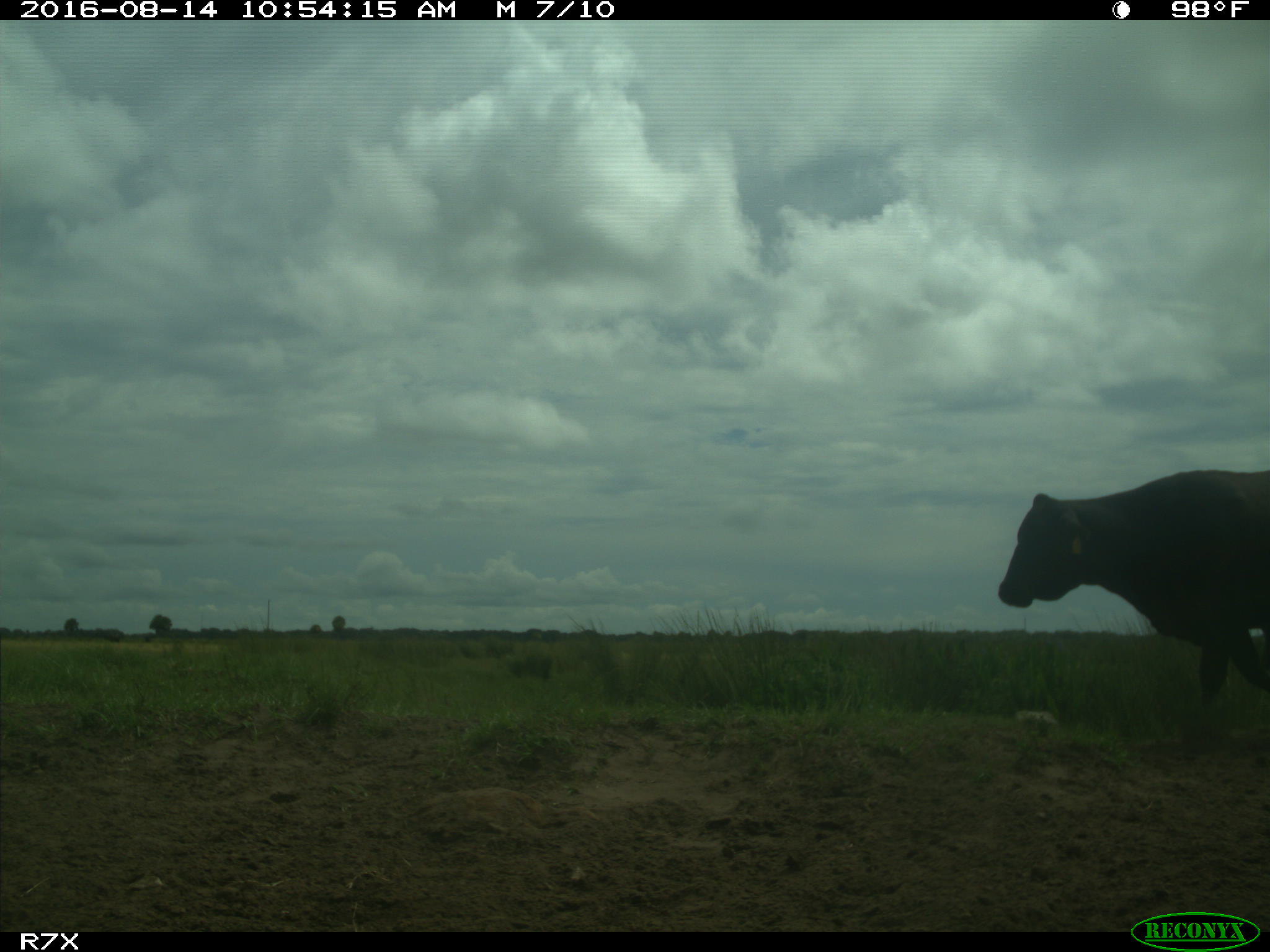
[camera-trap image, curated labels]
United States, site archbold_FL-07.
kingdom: Animalia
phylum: Chordata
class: Mammalia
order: Artiodactyla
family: Bovidae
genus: Bos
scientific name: Bos taurus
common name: domestic cow